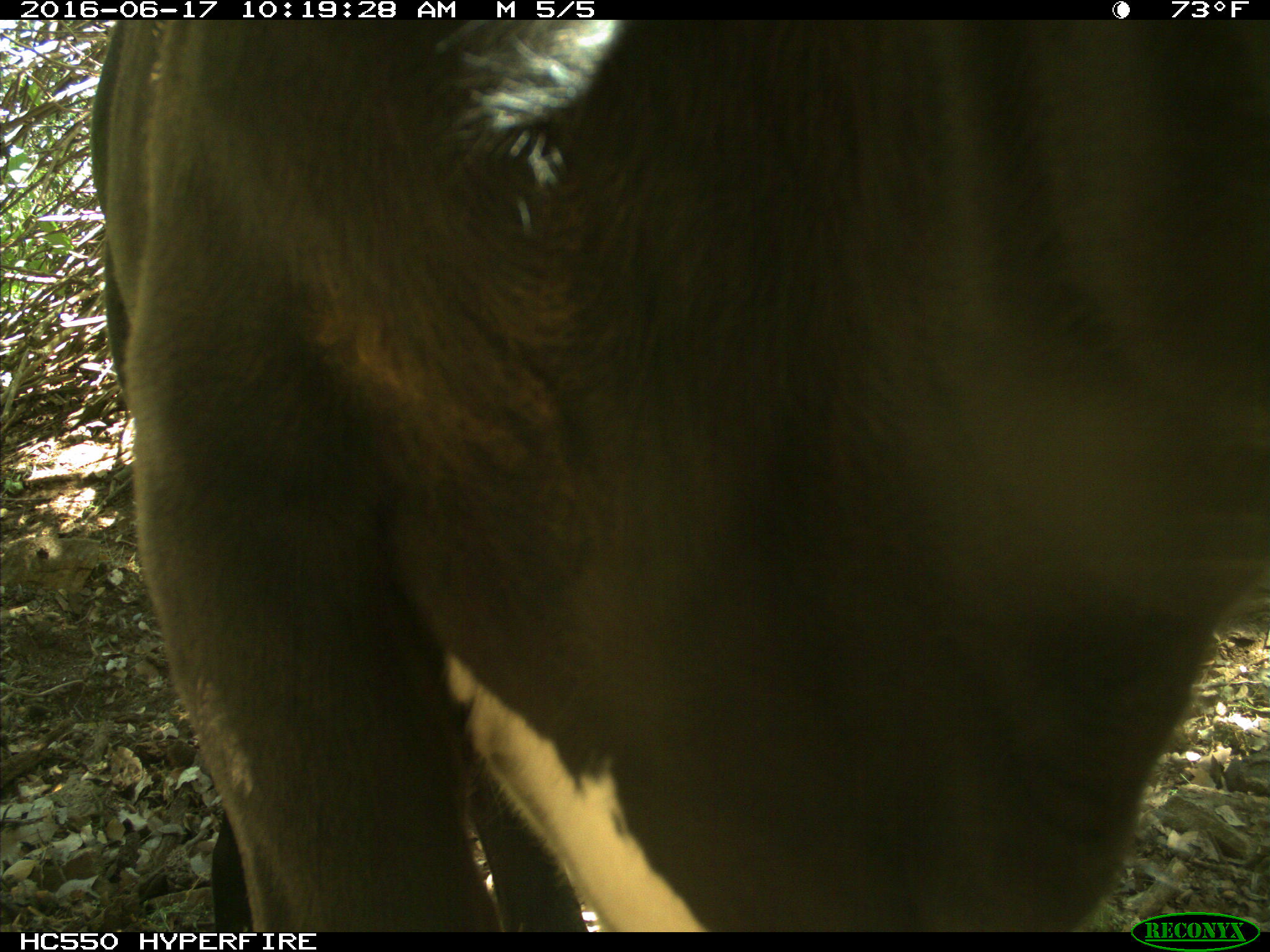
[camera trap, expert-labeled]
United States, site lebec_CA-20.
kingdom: Animalia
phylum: Chordata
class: Mammalia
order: Artiodactyla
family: Bovidae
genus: Bos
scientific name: Bos taurus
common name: domestic cow